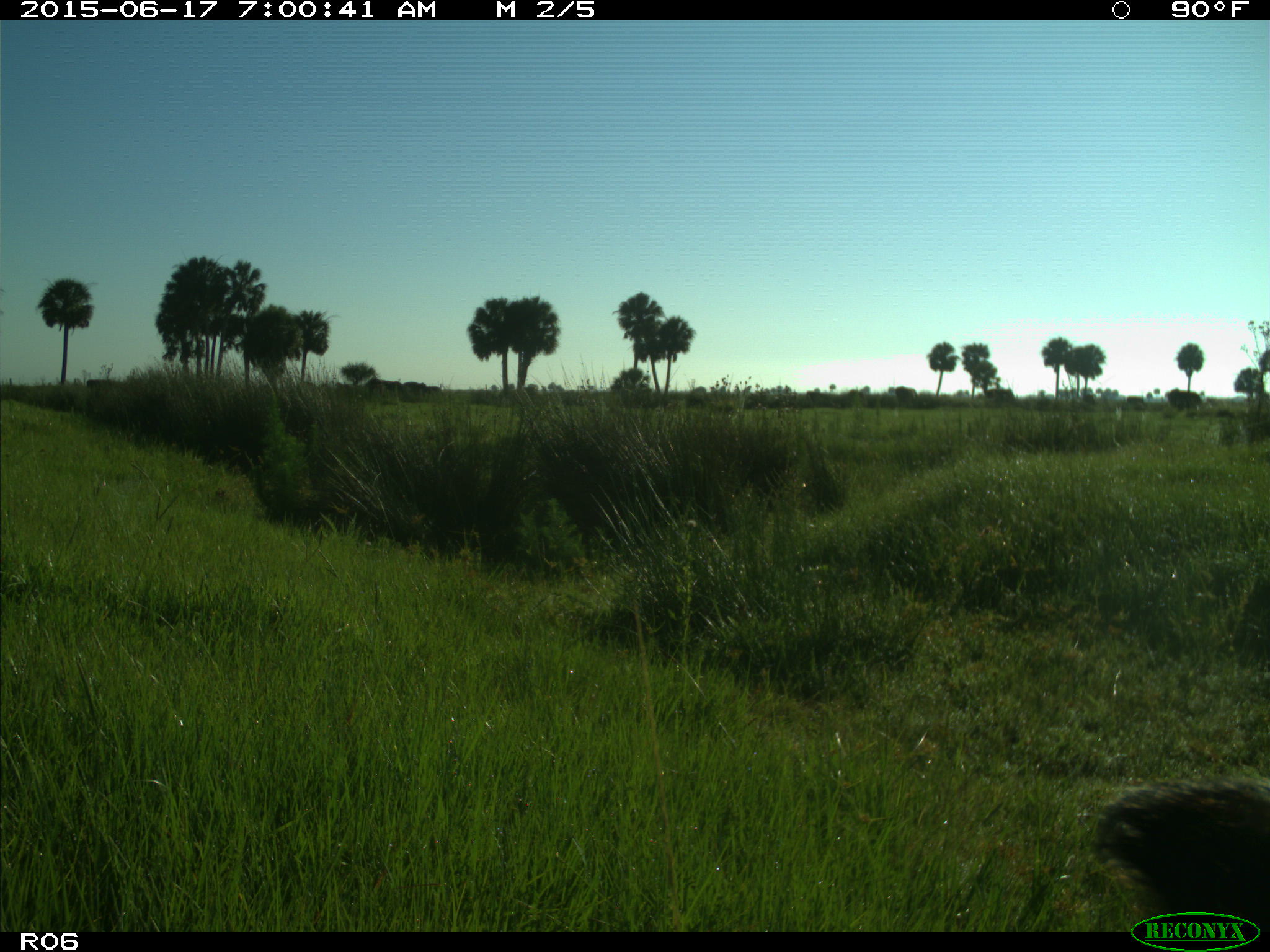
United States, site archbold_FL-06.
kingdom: Animalia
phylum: Chordata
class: Mammalia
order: Artiodactyla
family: Bovidae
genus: Bos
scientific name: Bos taurus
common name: domestic cow